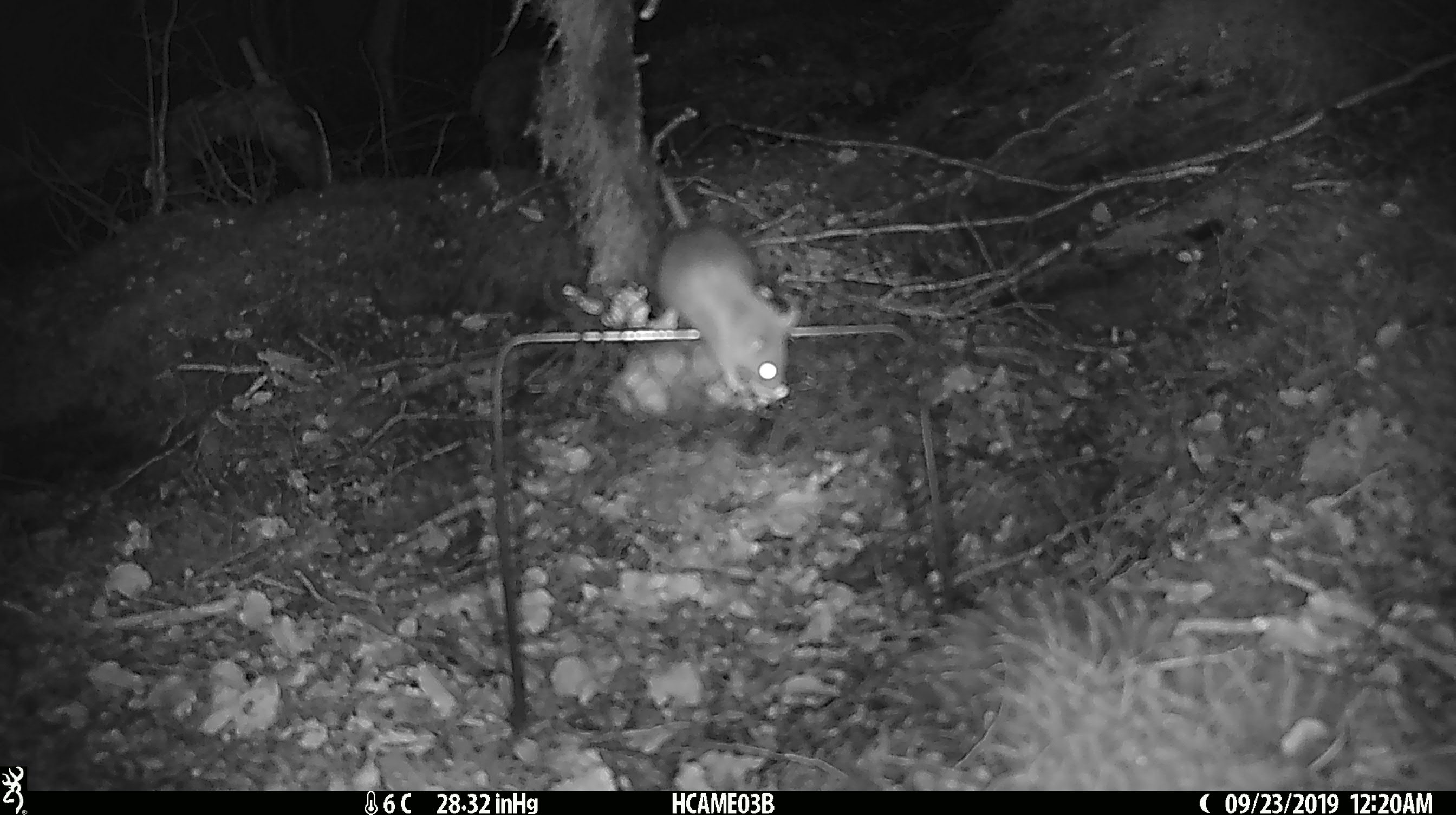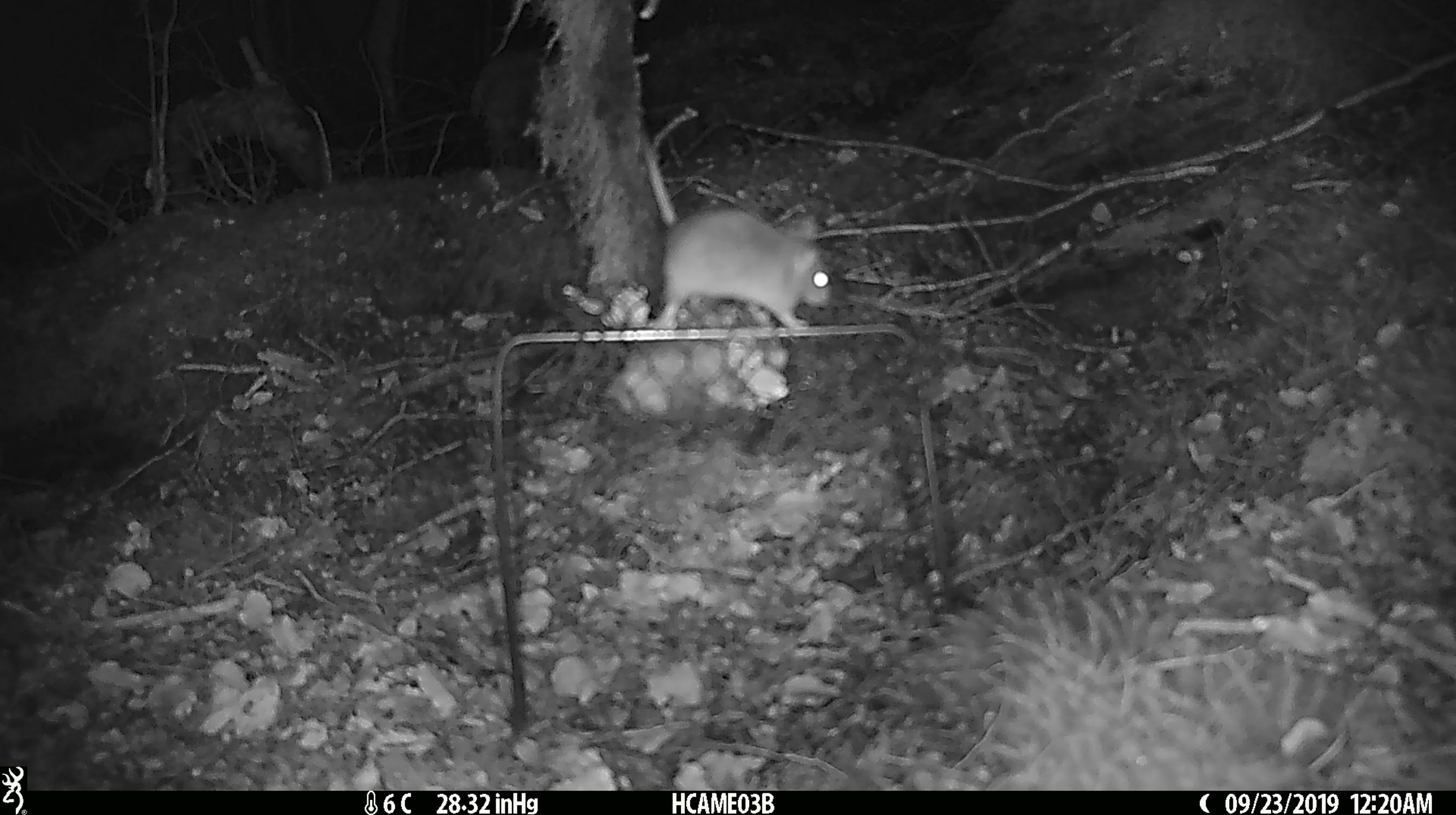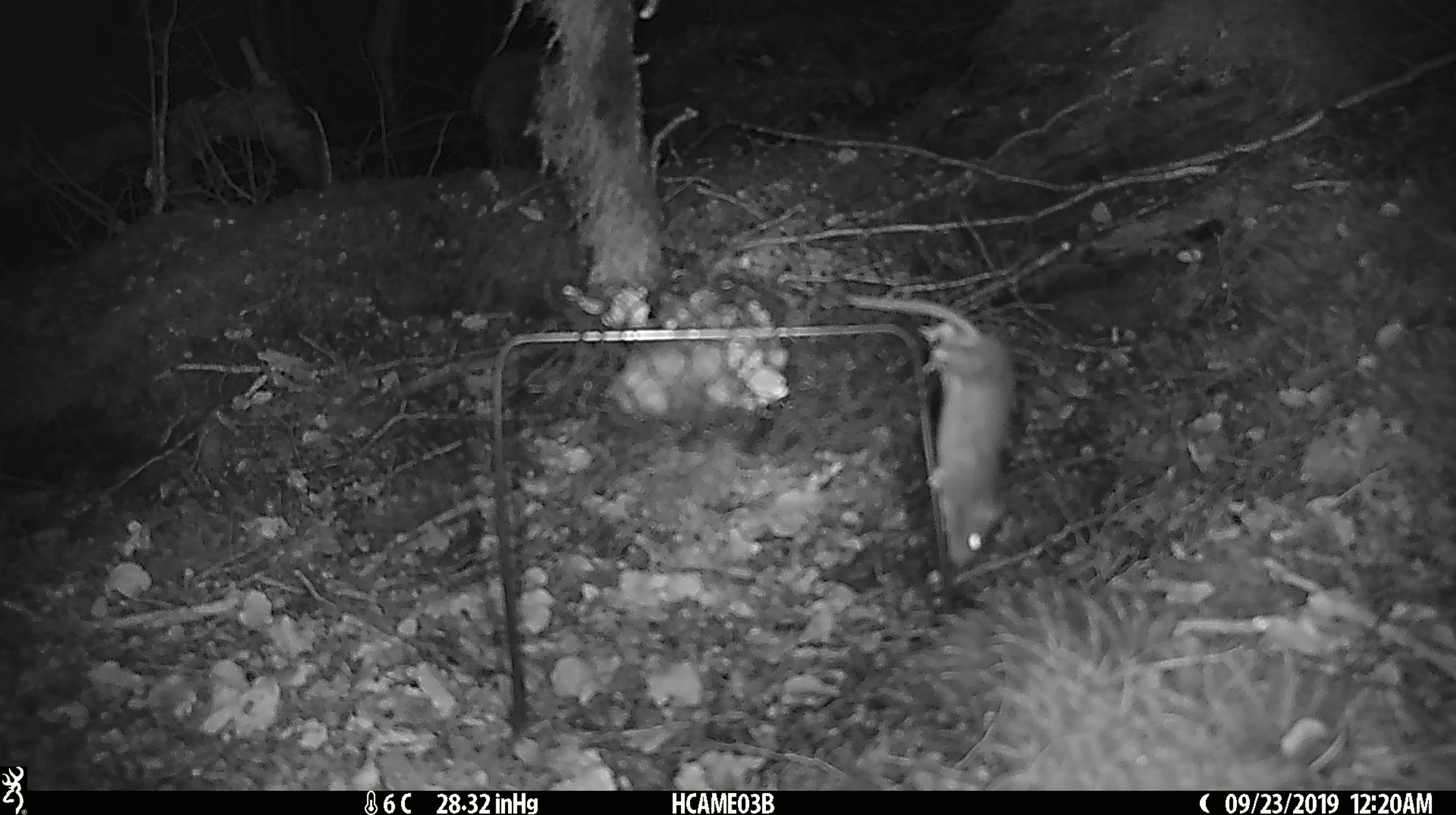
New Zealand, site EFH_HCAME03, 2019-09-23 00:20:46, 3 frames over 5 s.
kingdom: Animalia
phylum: Chordata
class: Mammalia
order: Rodentia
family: Muridae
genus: Mus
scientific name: Mus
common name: mouse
Mouse (Mus).